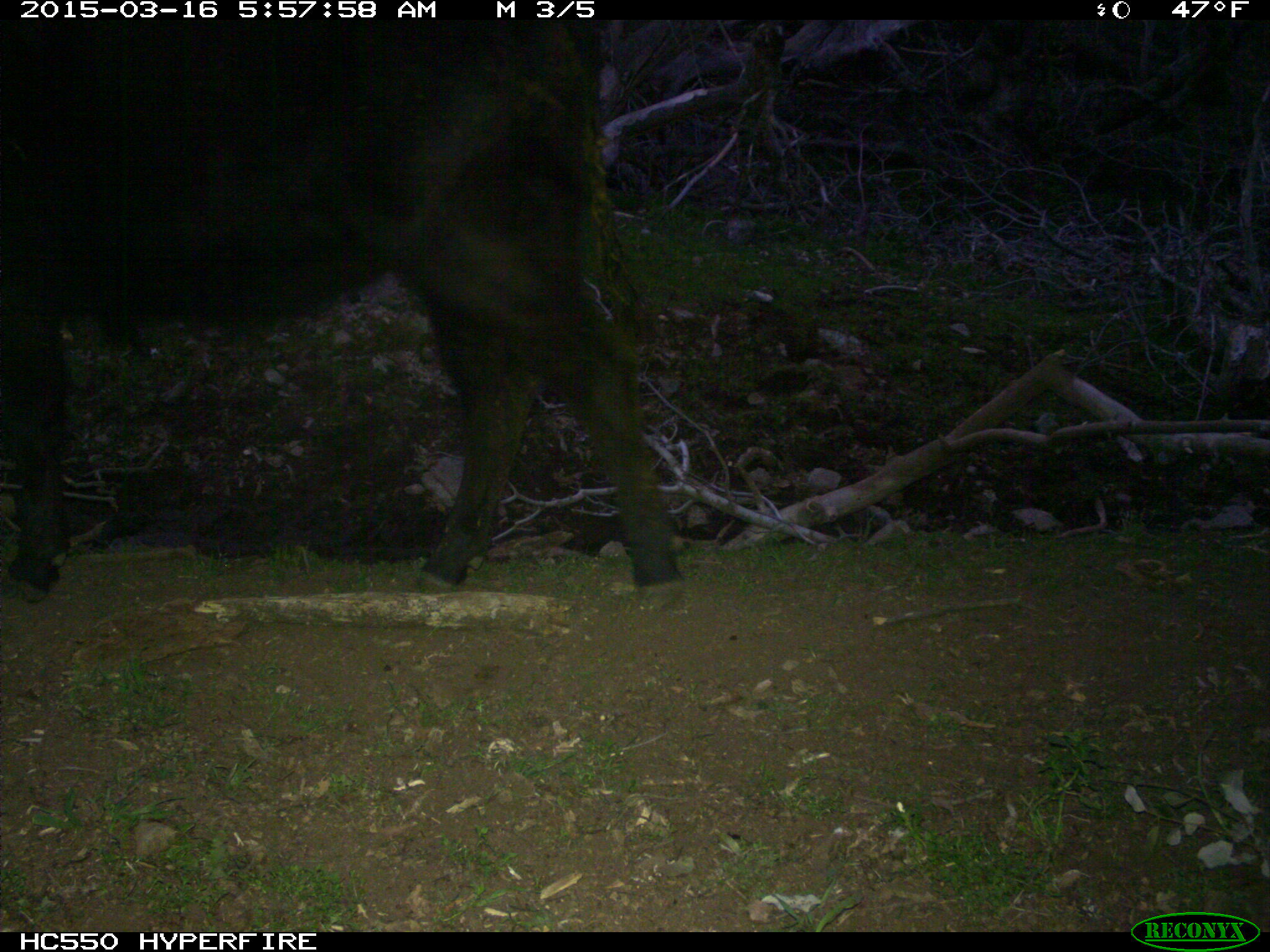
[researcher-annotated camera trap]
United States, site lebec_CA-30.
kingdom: Animalia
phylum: Chordata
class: Mammalia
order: Artiodactyla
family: Bovidae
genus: Bos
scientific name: Bos taurus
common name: domestic cow